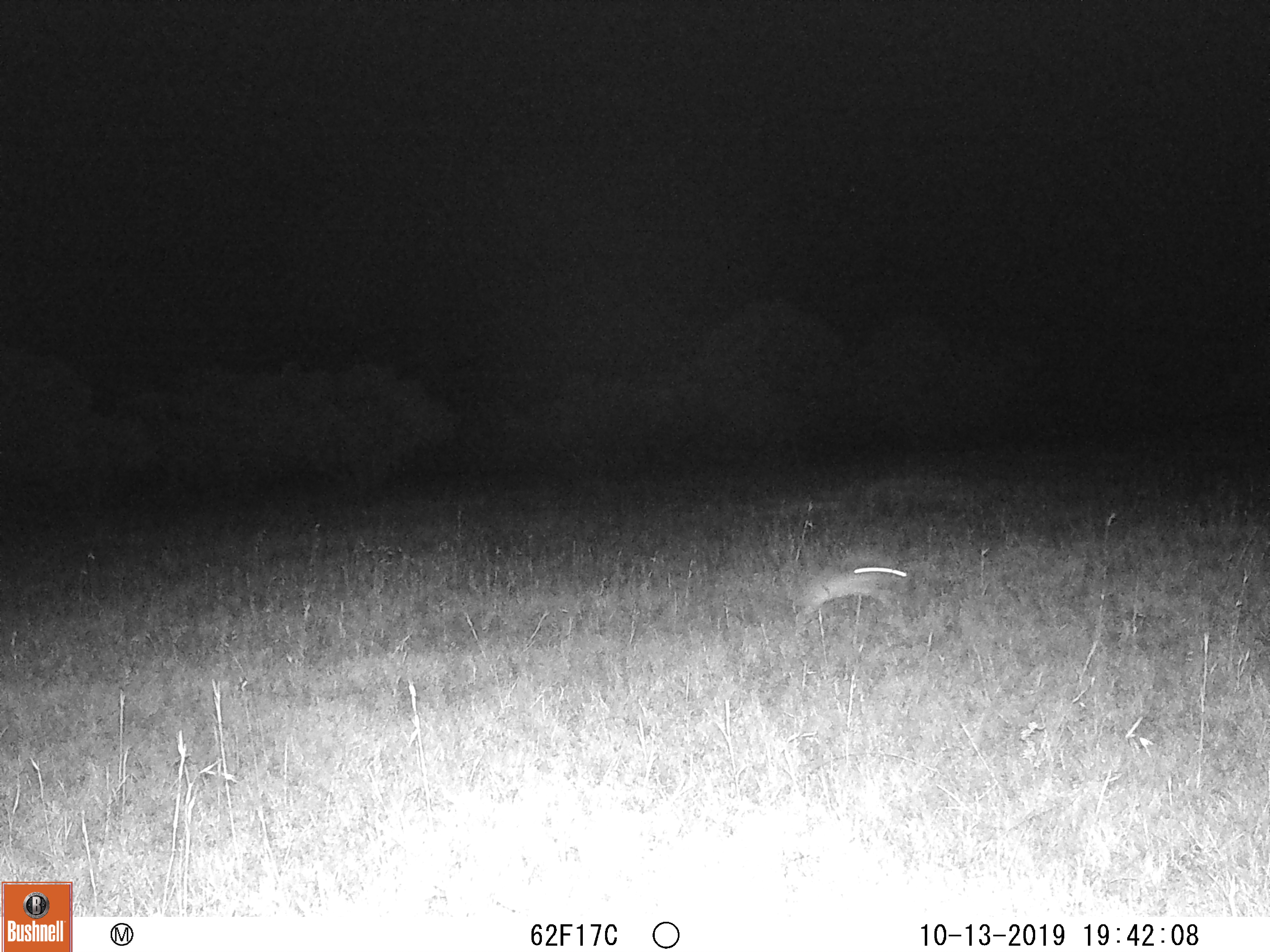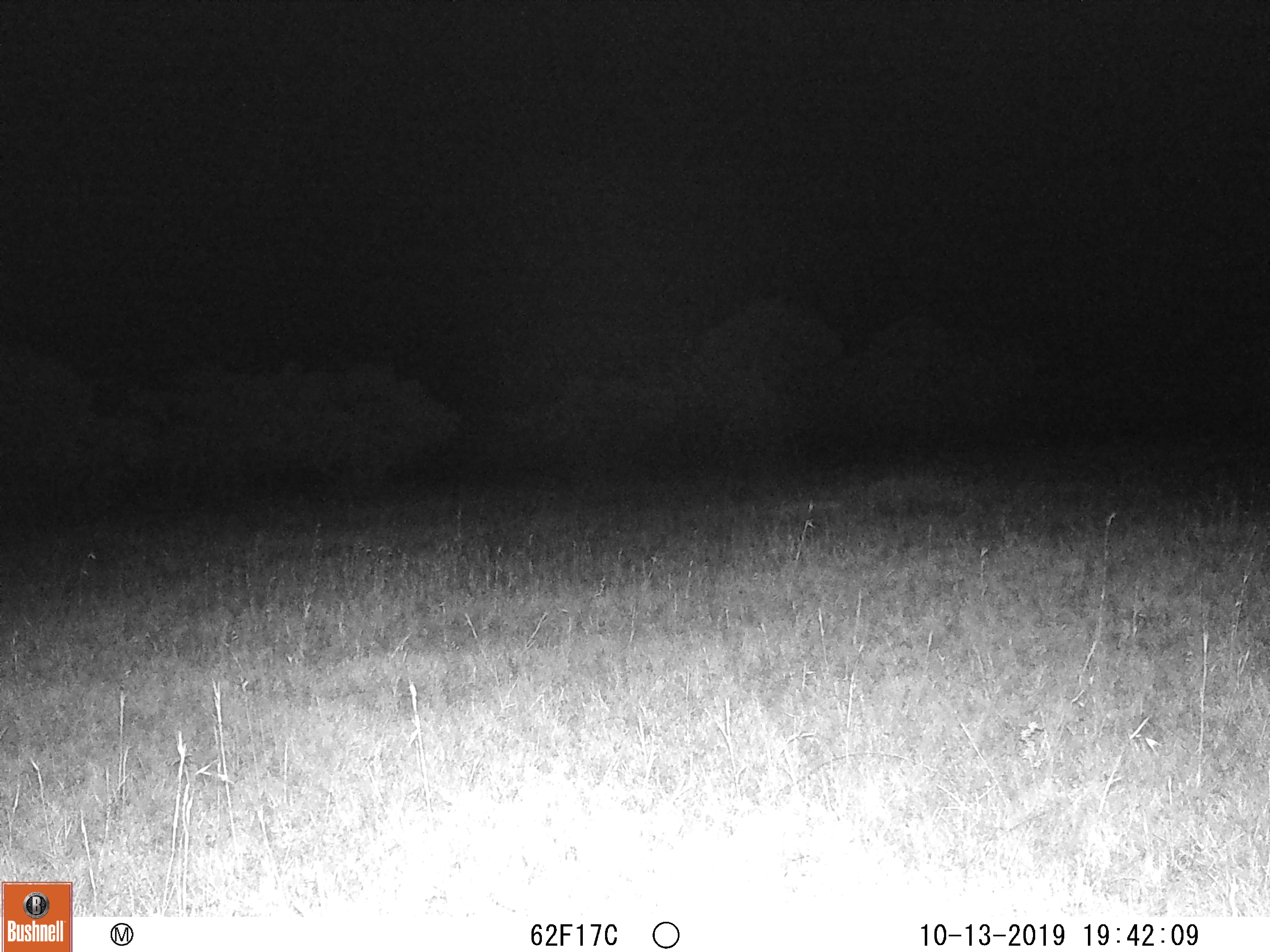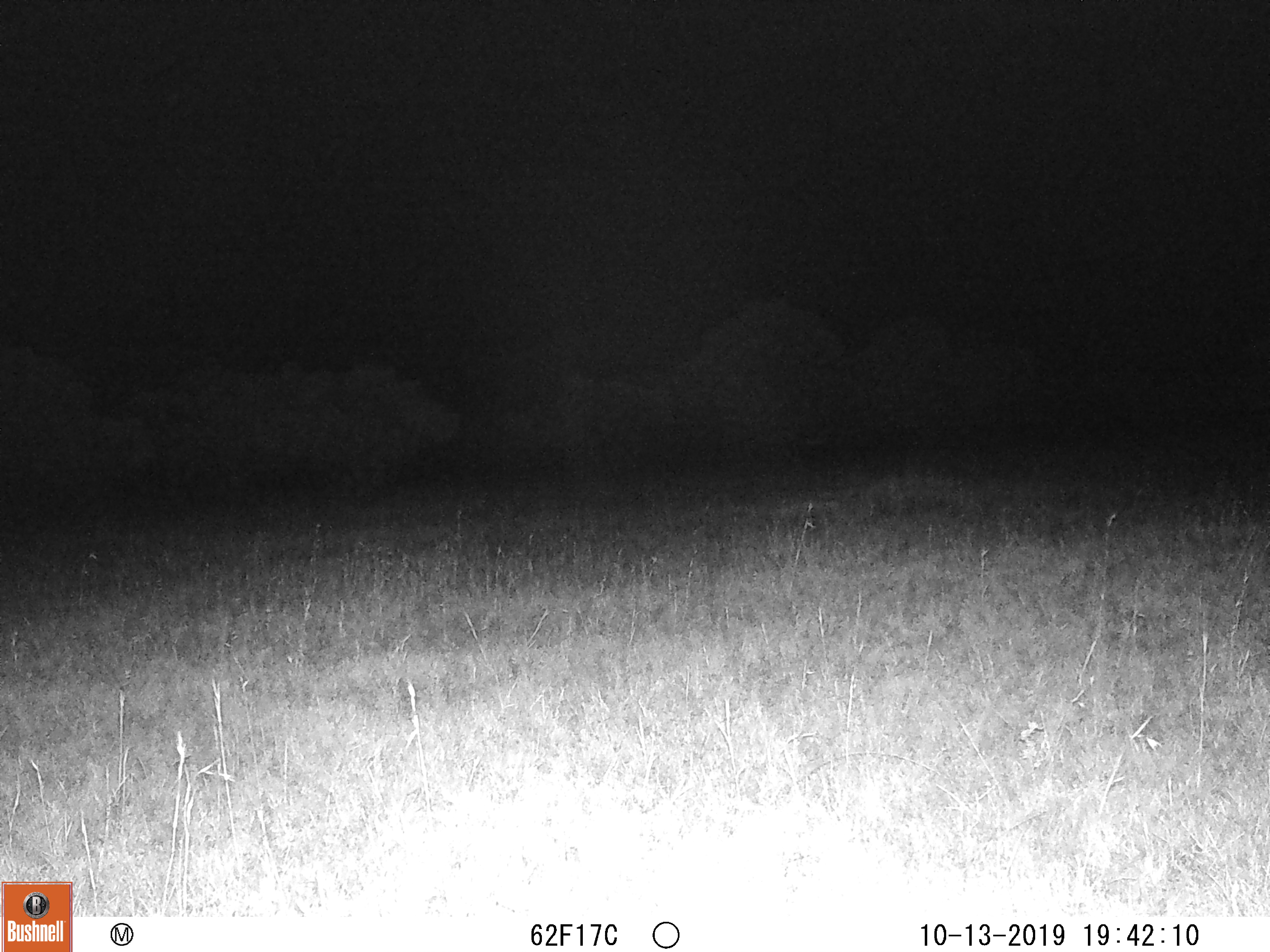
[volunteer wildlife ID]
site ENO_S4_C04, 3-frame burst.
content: unidentified animal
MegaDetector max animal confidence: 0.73